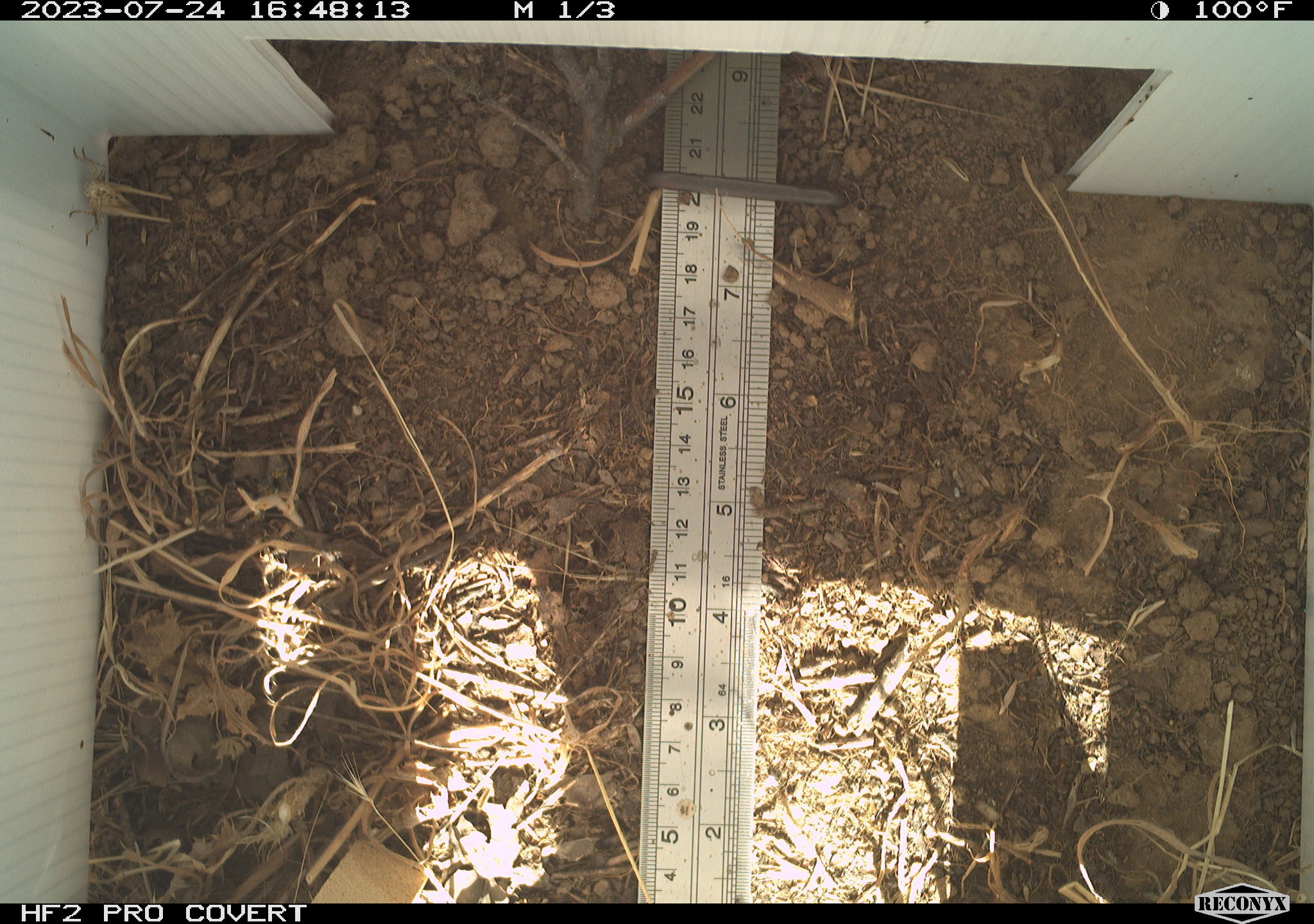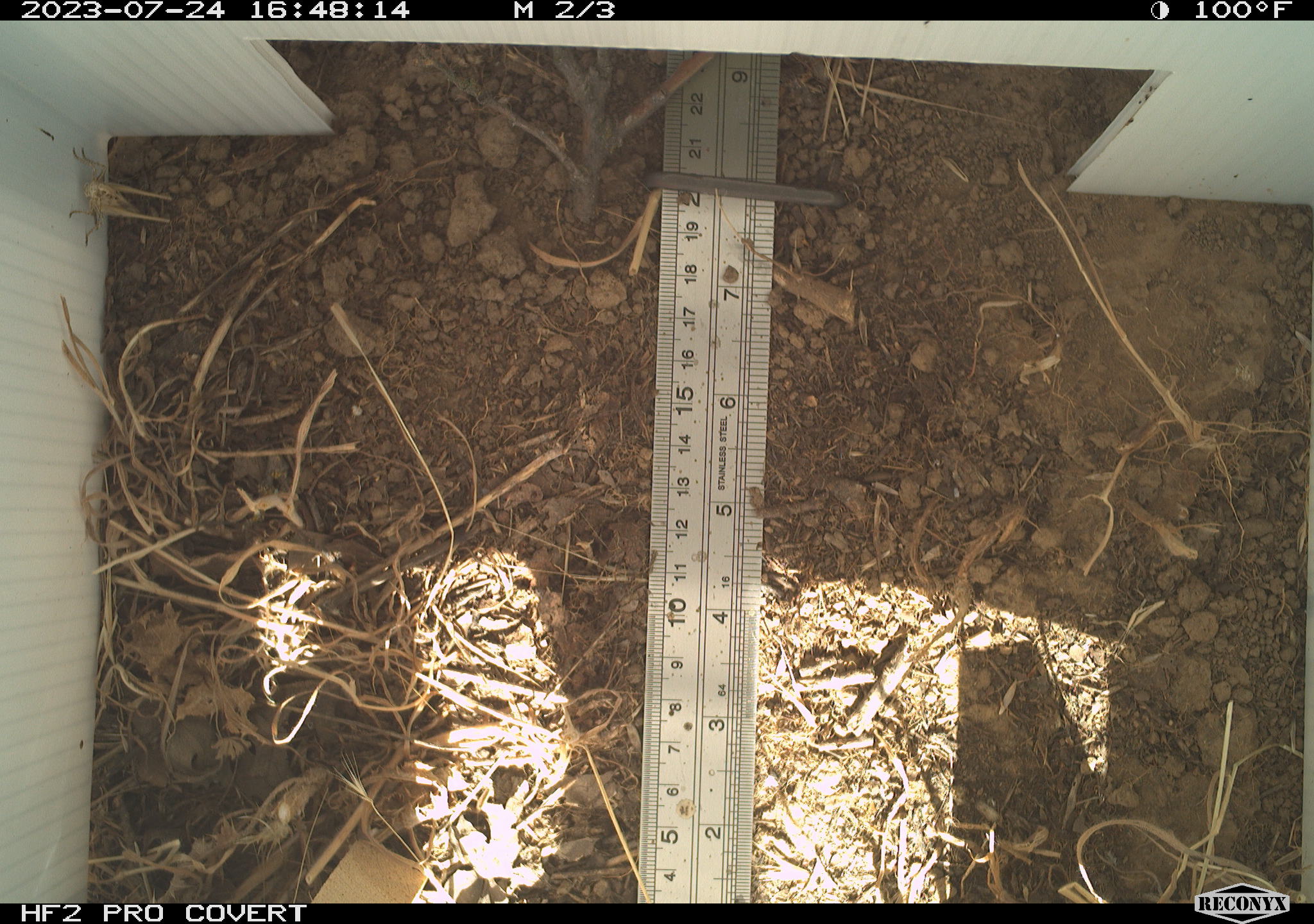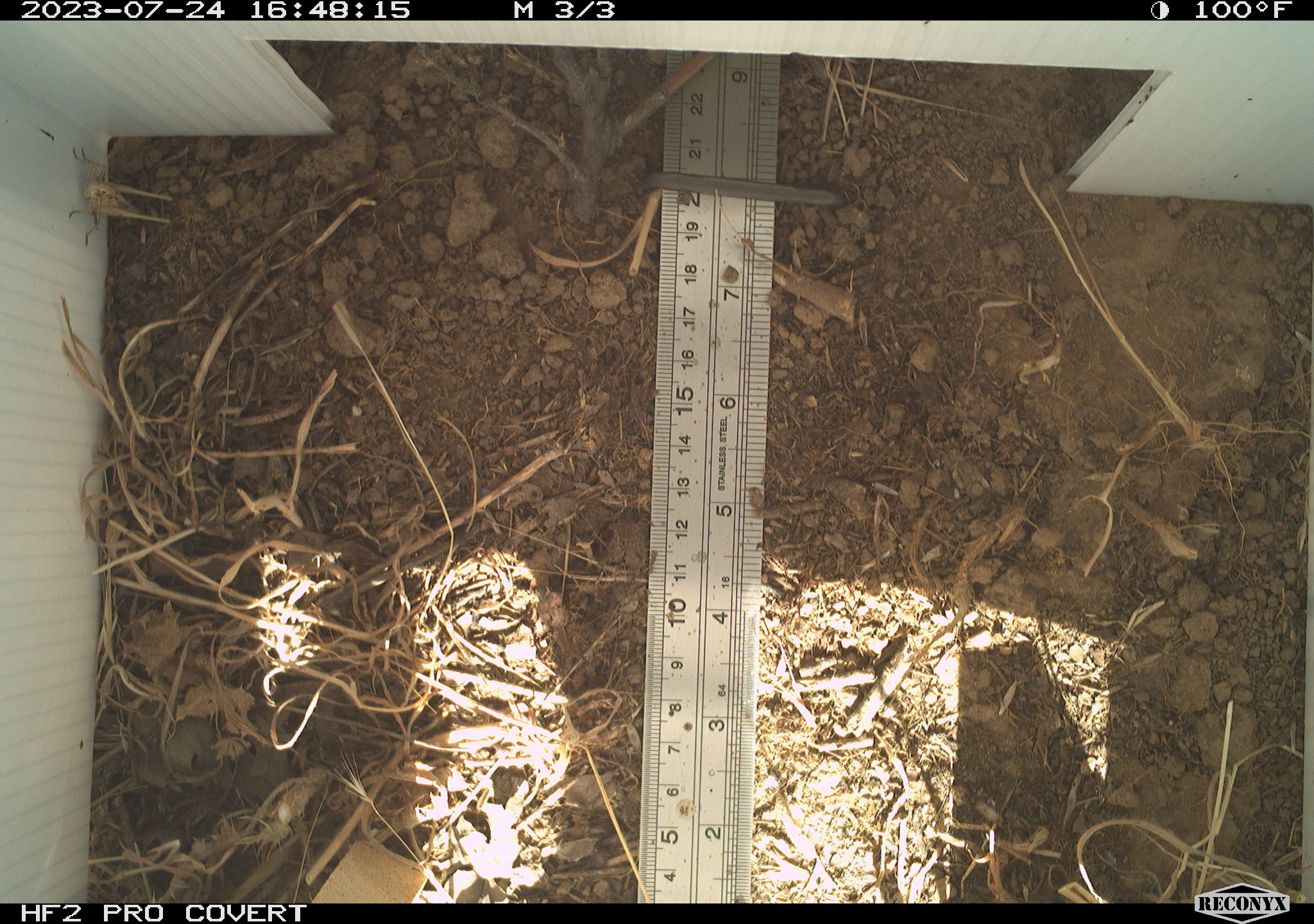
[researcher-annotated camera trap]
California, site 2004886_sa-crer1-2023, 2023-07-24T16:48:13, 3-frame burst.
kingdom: Animalia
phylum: Arthropoda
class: Insecta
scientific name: Insecta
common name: insect